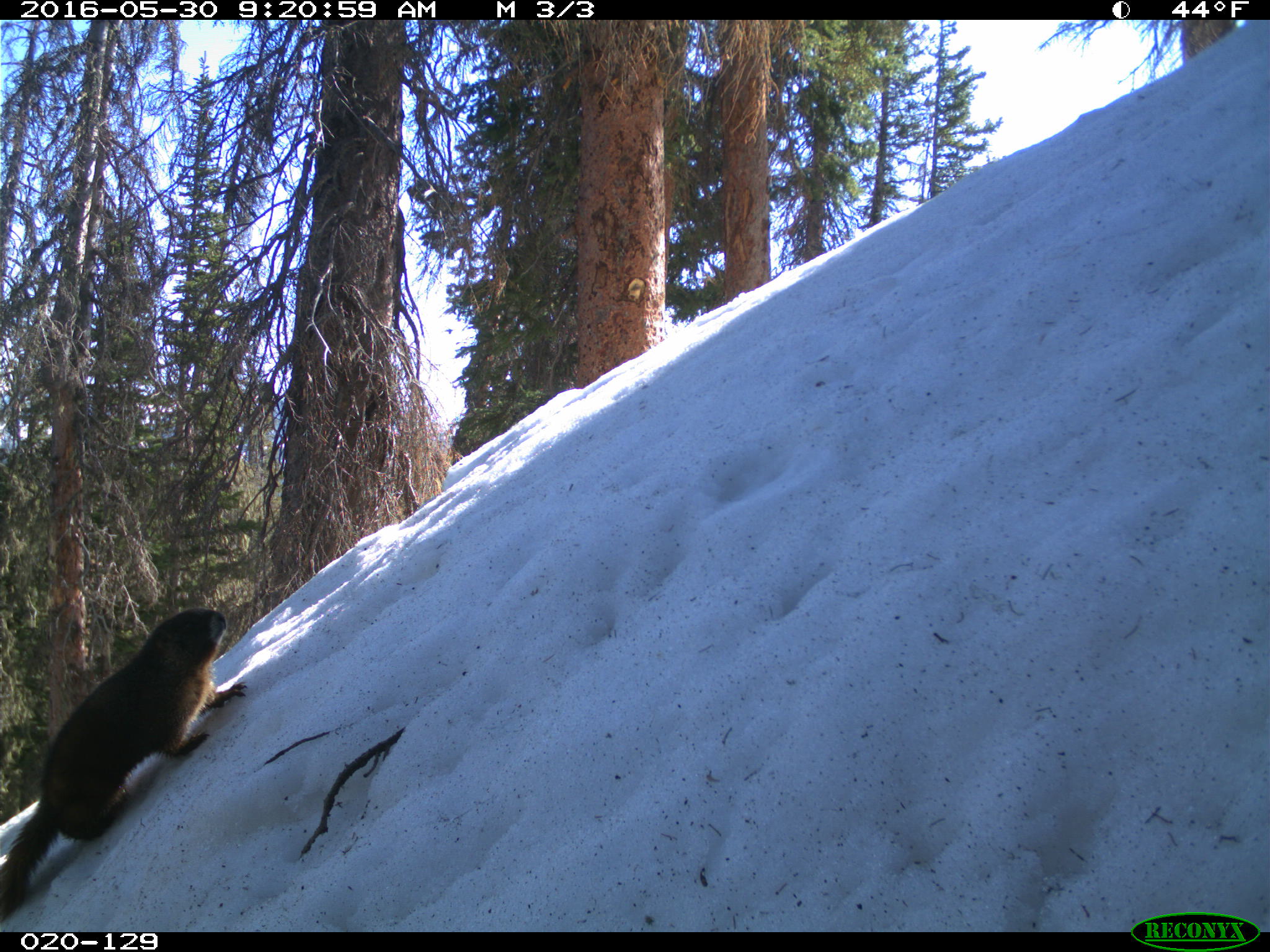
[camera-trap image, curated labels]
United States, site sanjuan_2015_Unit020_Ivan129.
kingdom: Animalia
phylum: Chordata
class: Mammalia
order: Rodentia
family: Sciuridae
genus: Marmota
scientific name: Marmota flaviventris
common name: yellow-bellied marmot